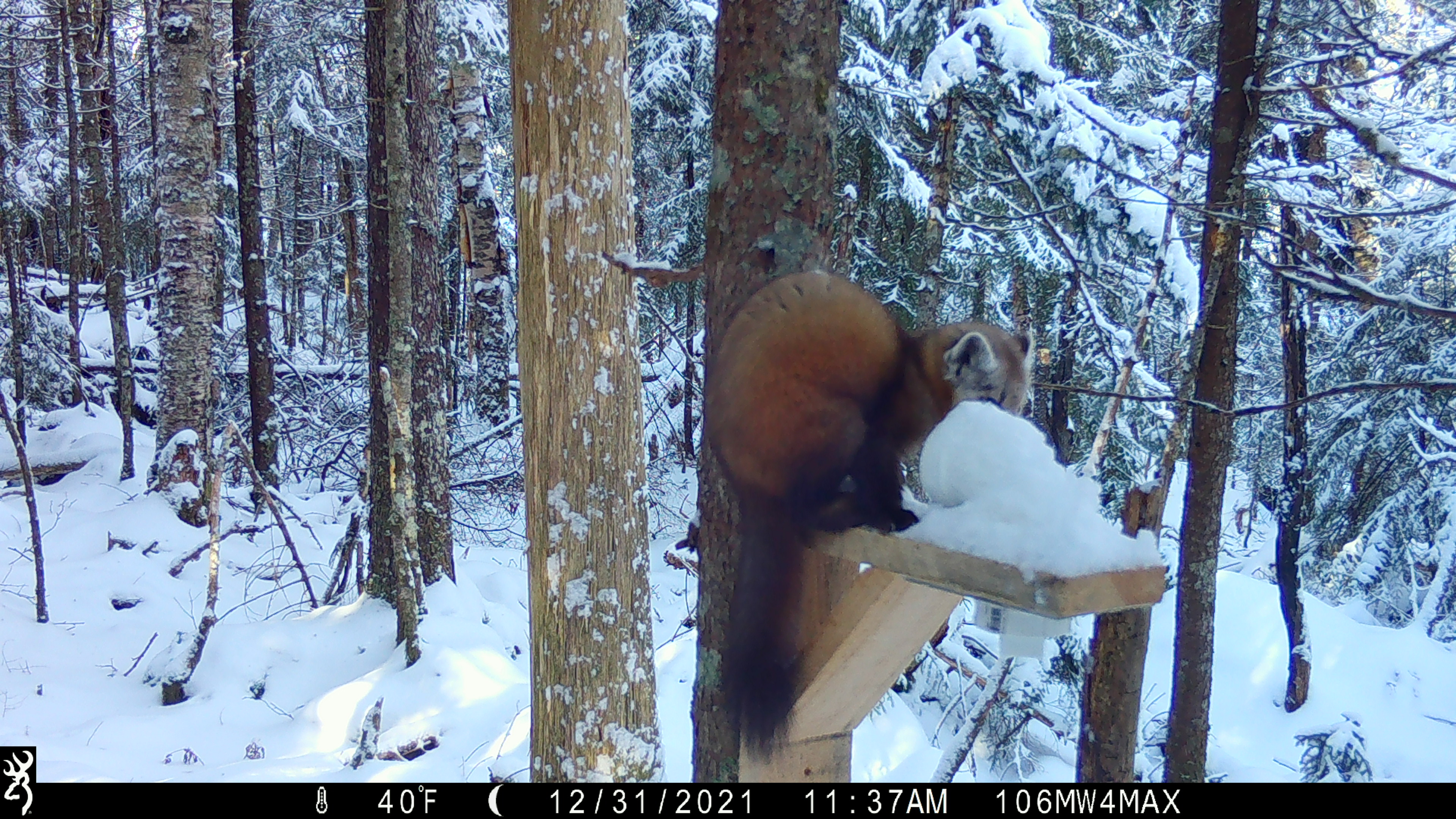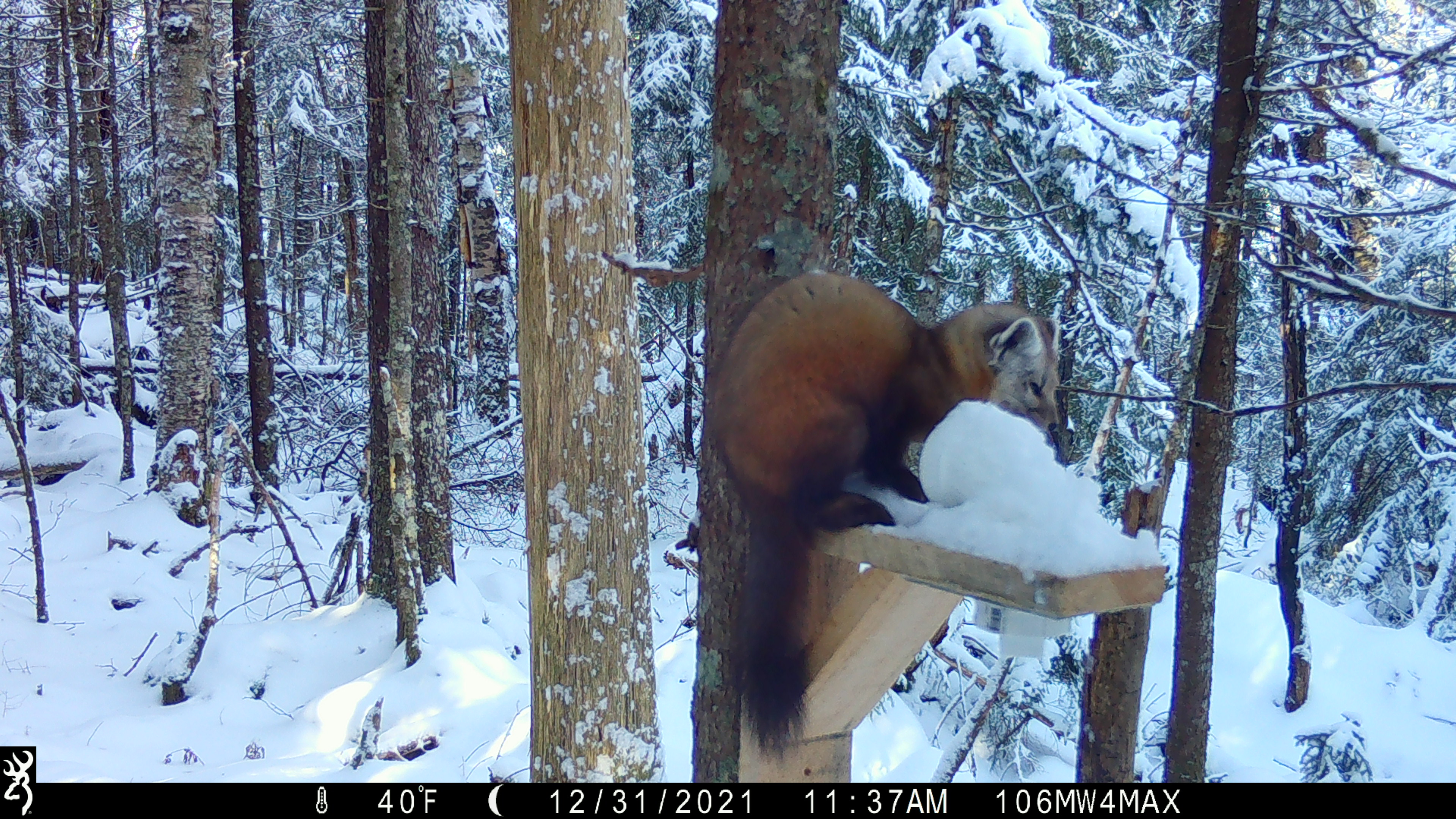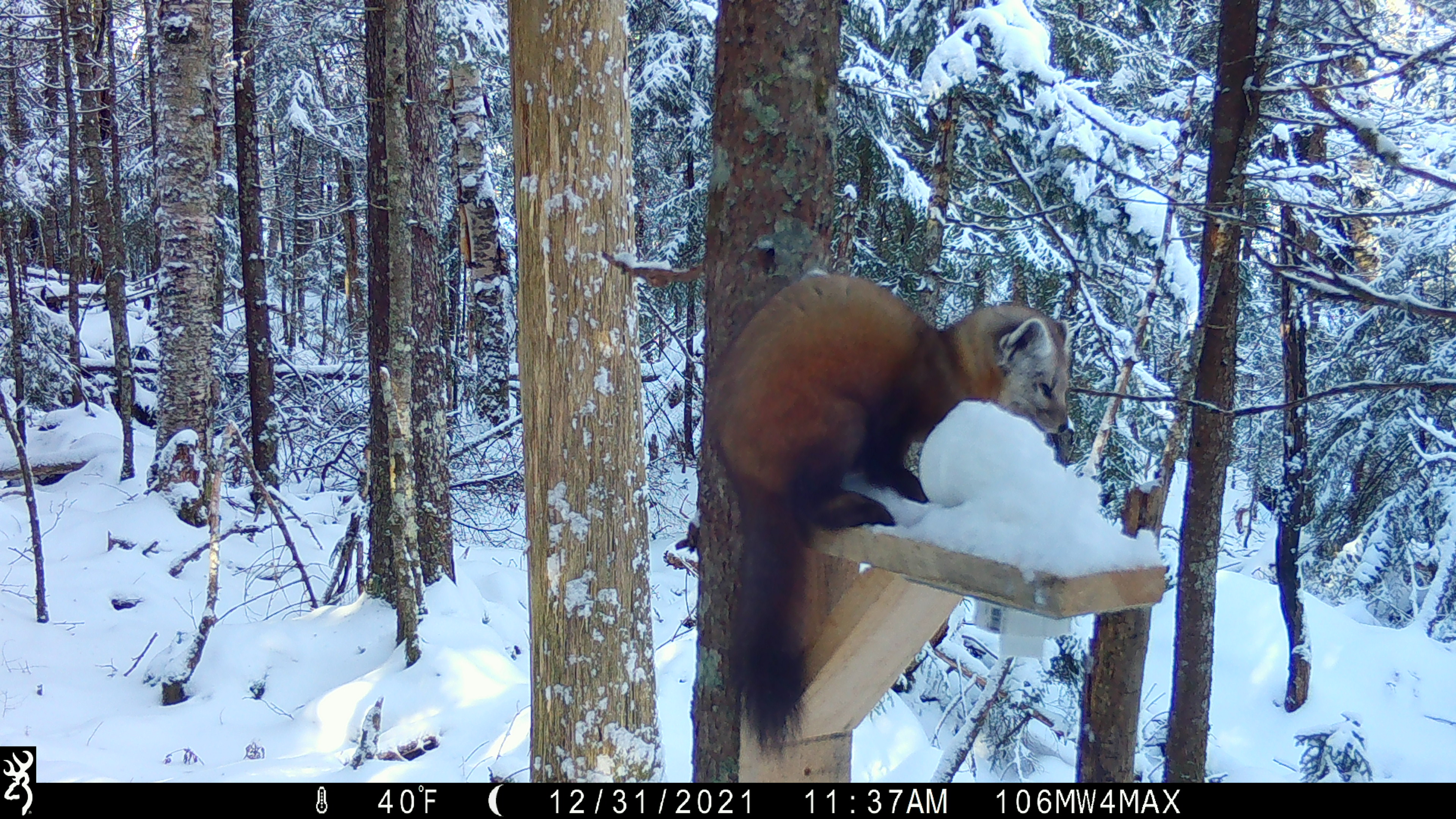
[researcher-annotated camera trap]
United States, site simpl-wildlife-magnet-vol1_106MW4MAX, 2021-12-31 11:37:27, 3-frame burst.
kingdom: Animalia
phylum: Chordata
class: Mammalia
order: Carnivora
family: Mustelidae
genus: Martes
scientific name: Martes americana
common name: american marten